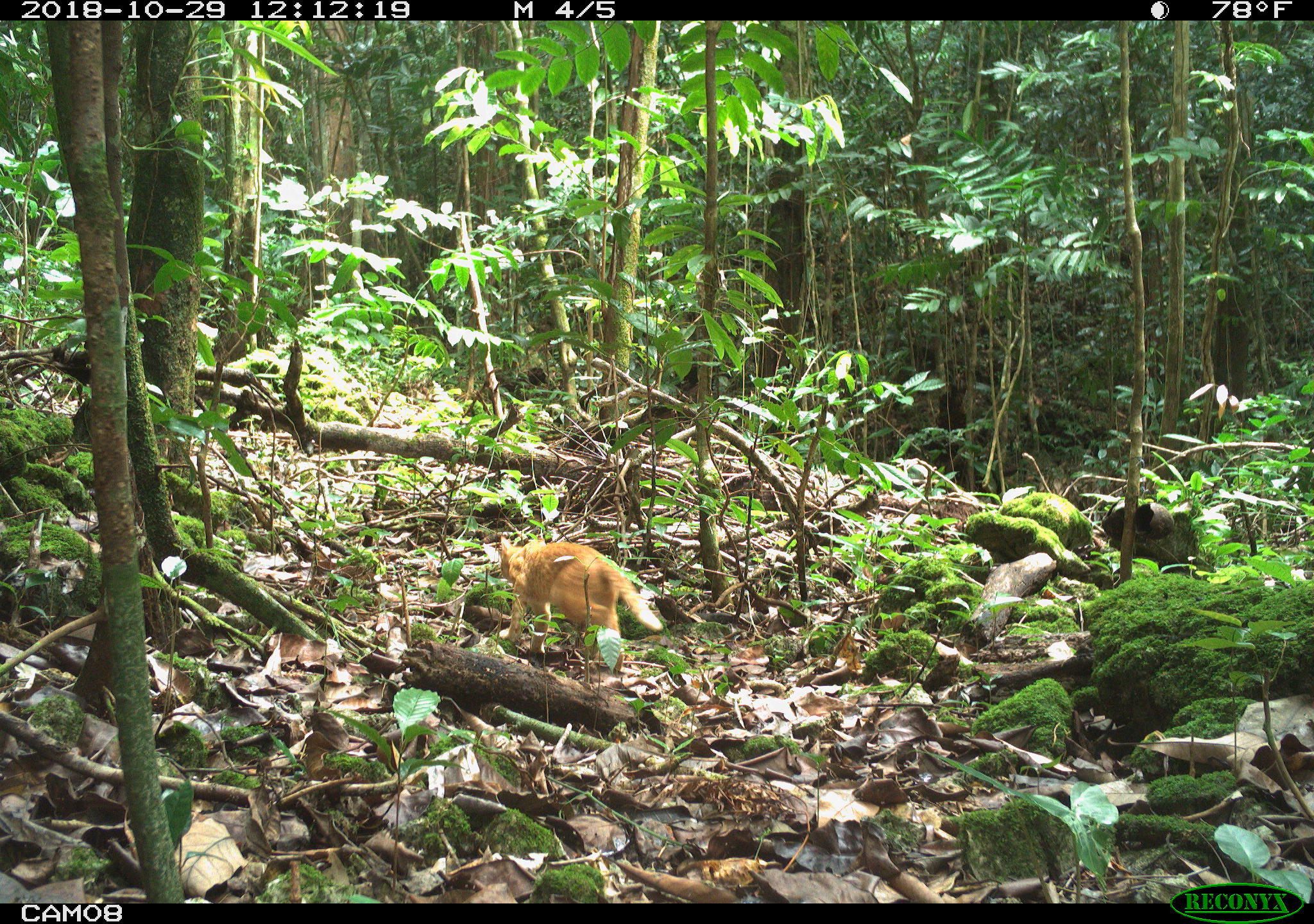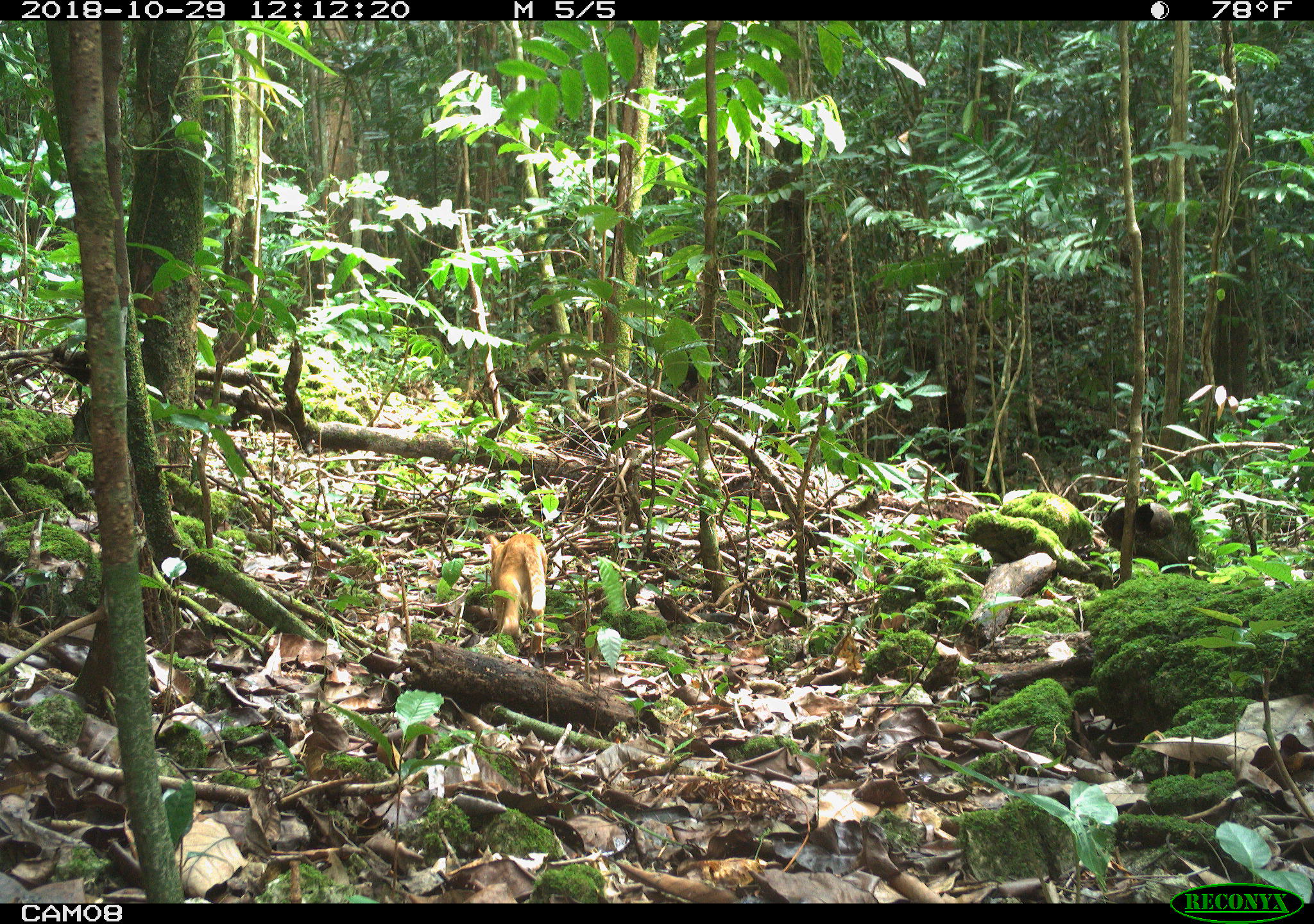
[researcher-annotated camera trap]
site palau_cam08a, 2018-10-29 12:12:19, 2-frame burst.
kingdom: Animalia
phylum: Chordata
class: Mammalia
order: Carnivora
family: Felidae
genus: Felis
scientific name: Felis catus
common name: cat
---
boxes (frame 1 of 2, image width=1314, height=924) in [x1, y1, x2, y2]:
cat: [486, 533, 662, 674]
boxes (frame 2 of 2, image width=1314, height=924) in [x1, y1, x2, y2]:
cat: [481, 531, 556, 649]